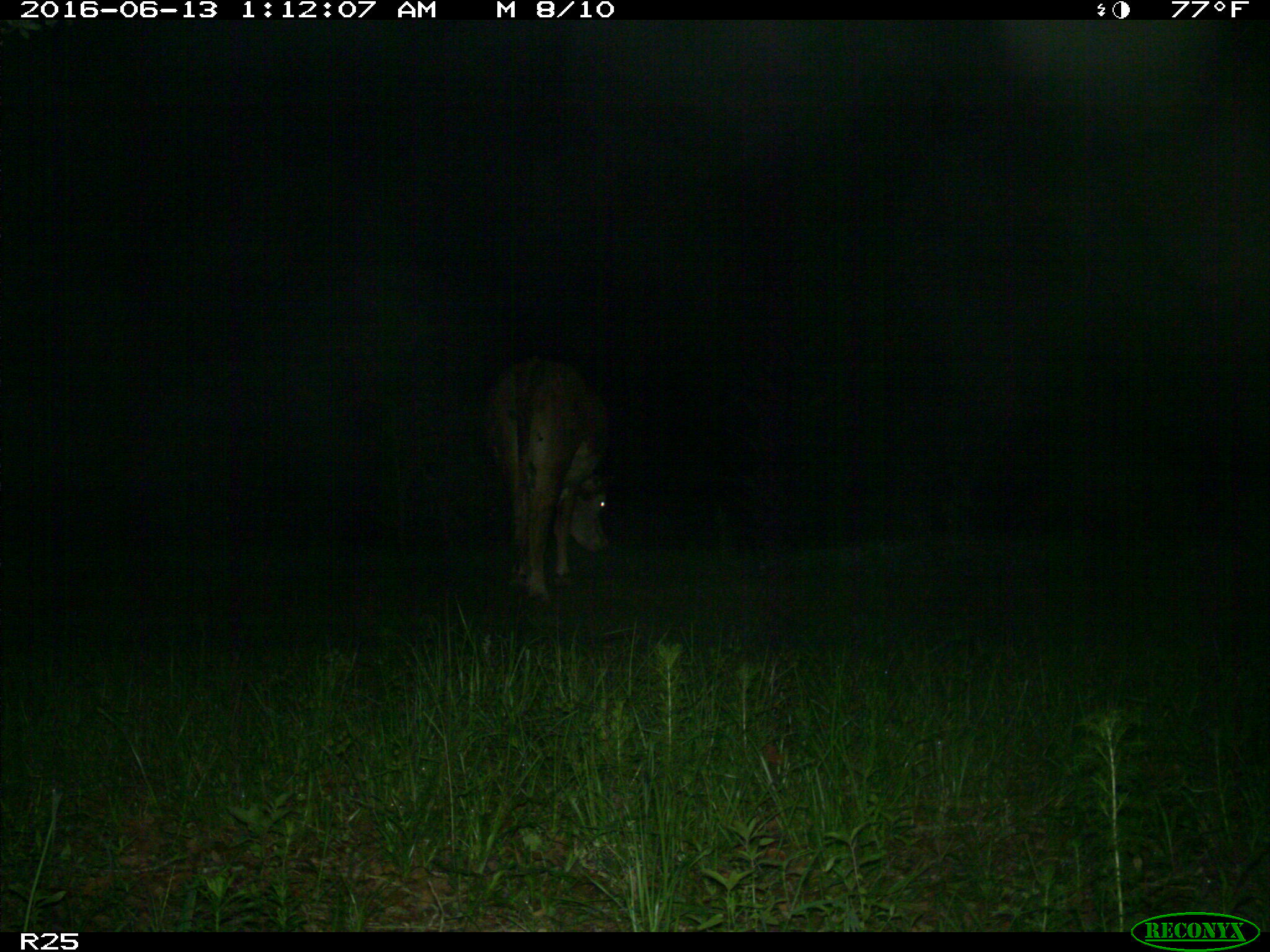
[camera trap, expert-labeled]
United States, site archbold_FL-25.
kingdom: Animalia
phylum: Chordata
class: Mammalia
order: Artiodactyla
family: Bovidae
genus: Bos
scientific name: Bos taurus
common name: domestic cow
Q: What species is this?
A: Bos taurus (domestic cow).